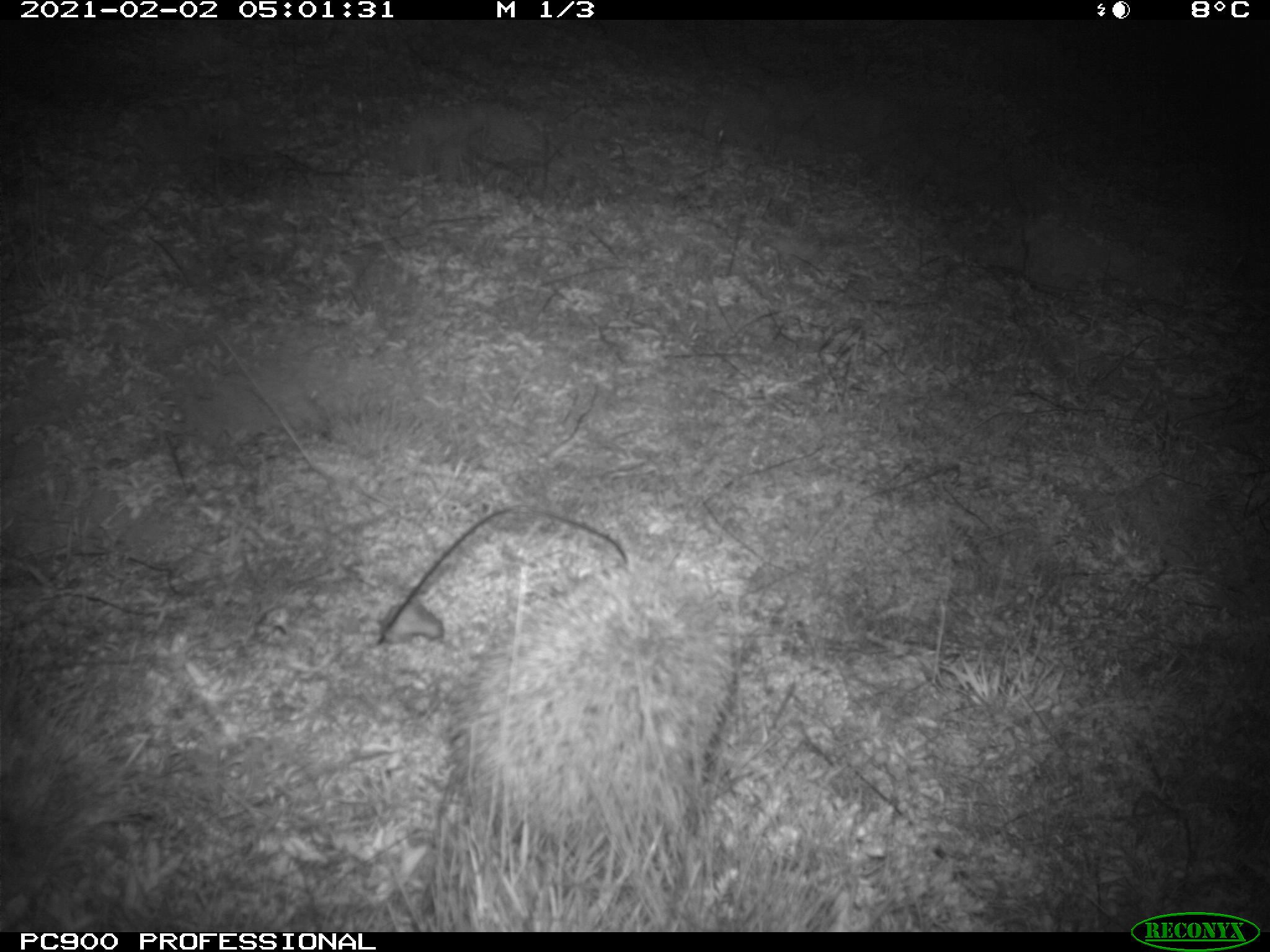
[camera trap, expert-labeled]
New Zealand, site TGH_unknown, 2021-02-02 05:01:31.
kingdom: Animalia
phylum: Chordata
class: Mammalia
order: Eulipotyphla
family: Erinaceidae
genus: Erinaceus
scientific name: Erinaceus europaeus europaeus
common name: european hedgehog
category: hedgehog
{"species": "hedgehog (european hedgehog) (Erinaceus europaeus europaeus)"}